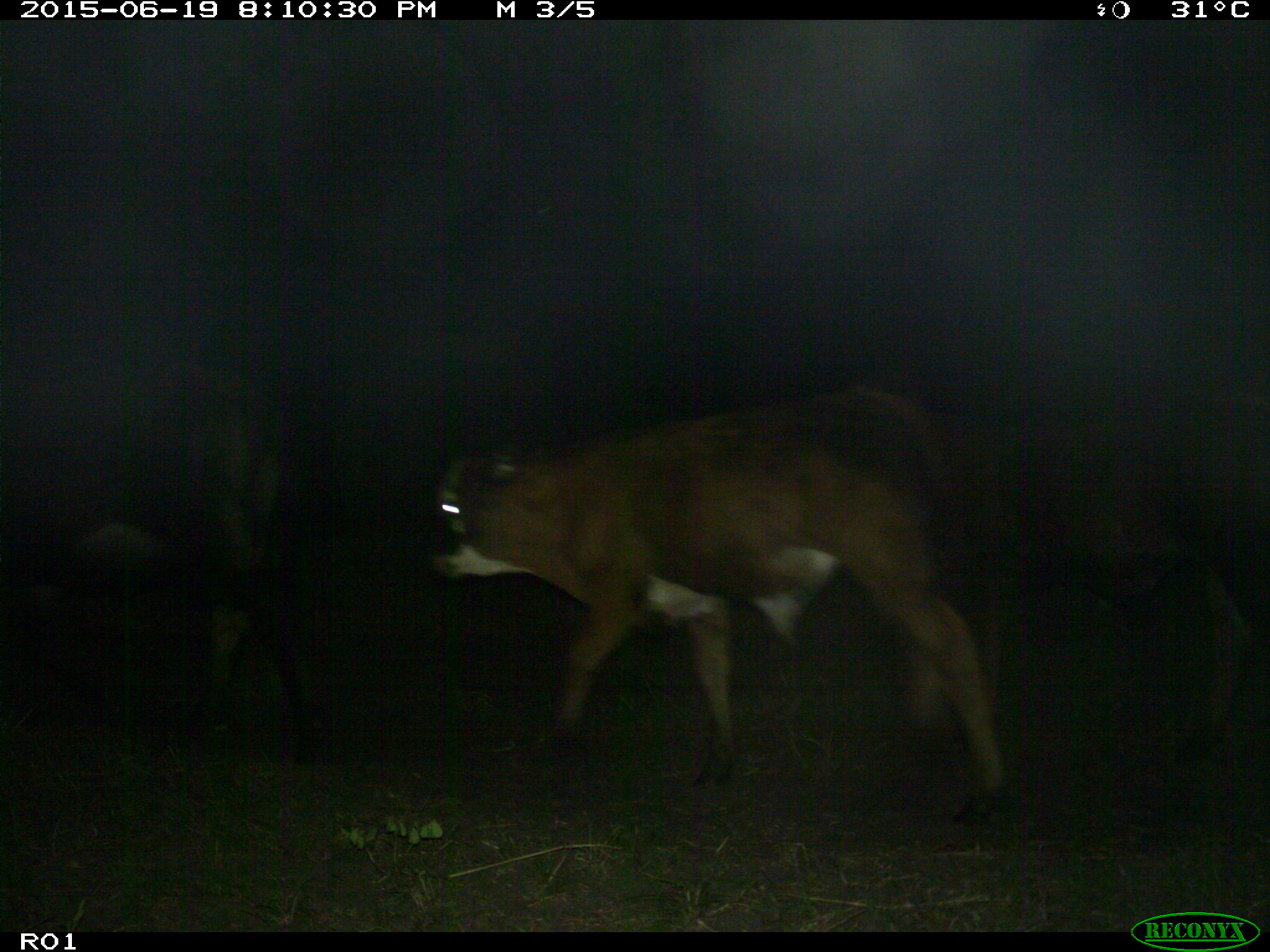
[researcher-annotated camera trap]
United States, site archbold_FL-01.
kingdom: Animalia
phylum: Chordata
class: Mammalia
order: Artiodactyla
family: Bovidae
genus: Bos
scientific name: Bos taurus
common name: domestic cow